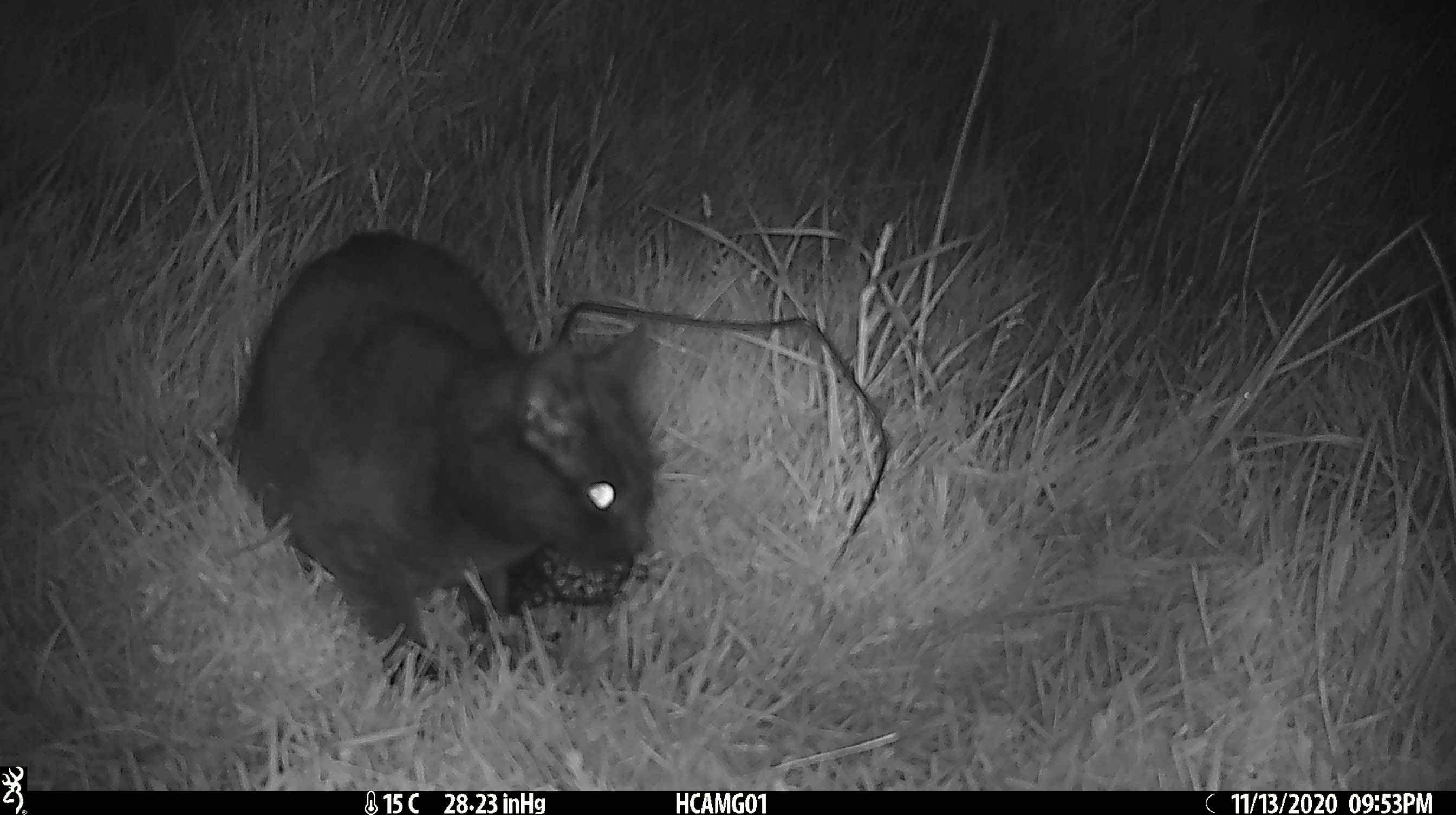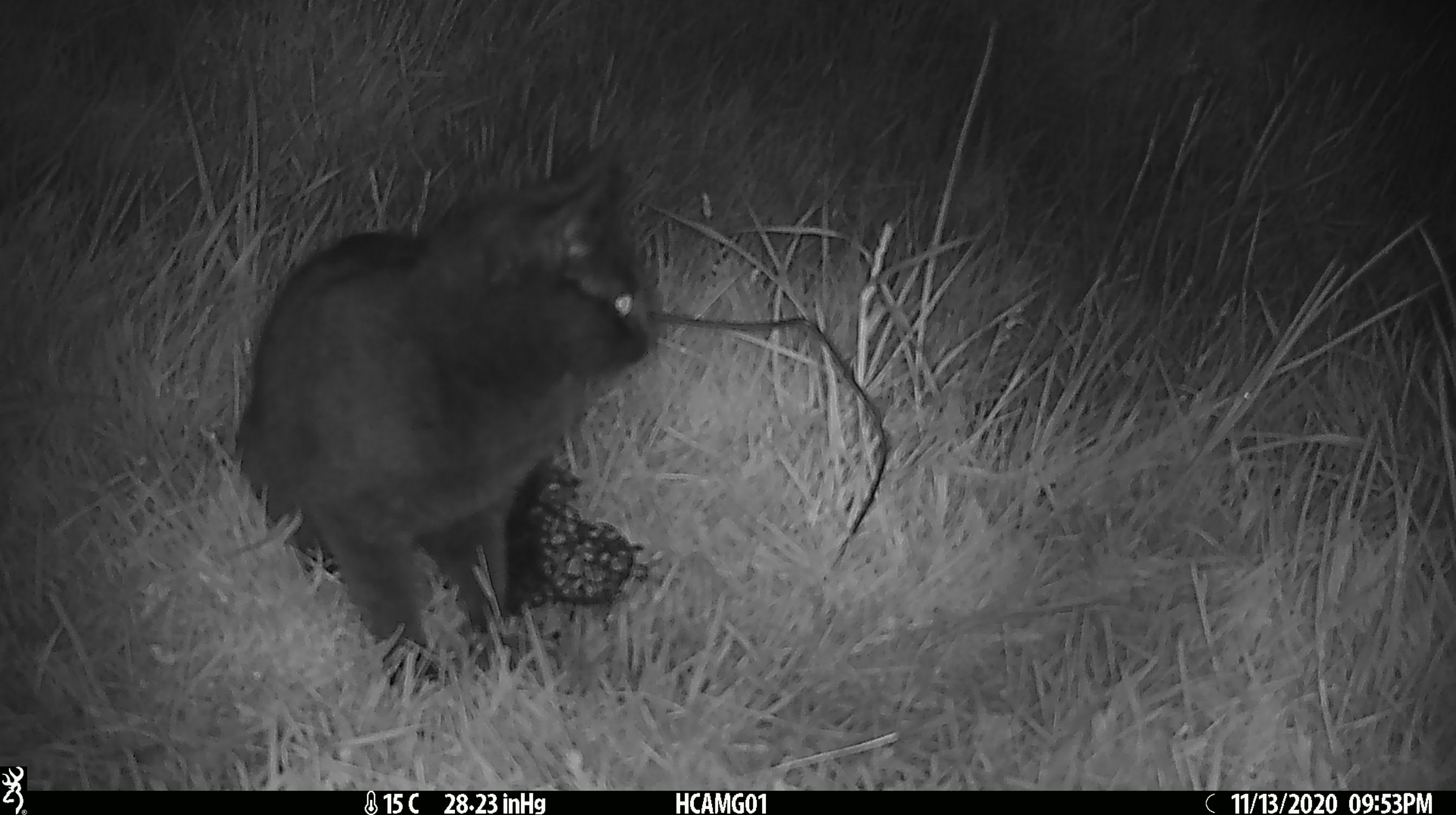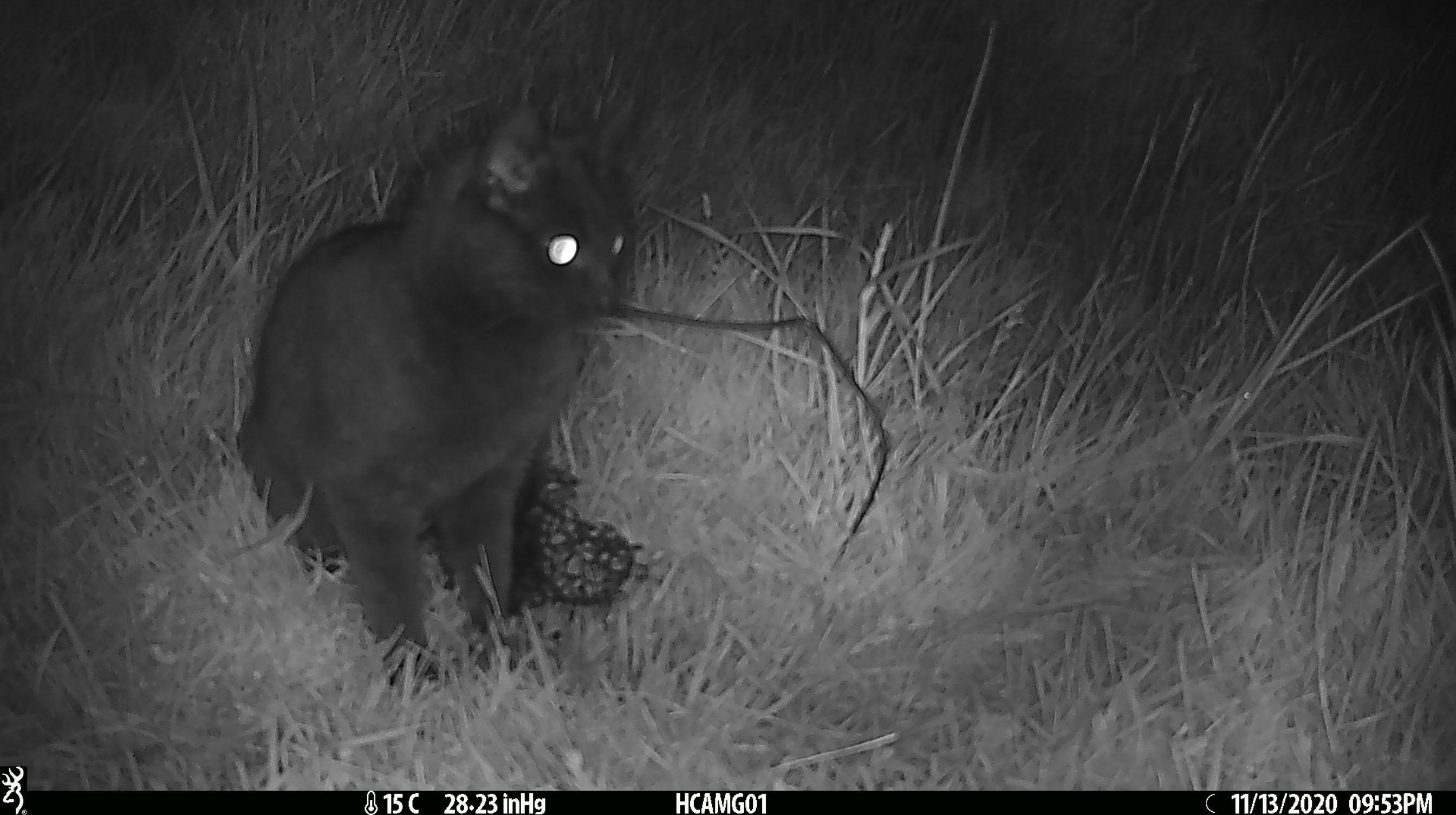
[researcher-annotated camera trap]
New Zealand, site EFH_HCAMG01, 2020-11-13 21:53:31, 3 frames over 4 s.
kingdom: Animalia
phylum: Chordata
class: Mammalia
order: Carnivora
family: Felidae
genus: Felis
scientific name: Felis catus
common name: domestic cat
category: cat